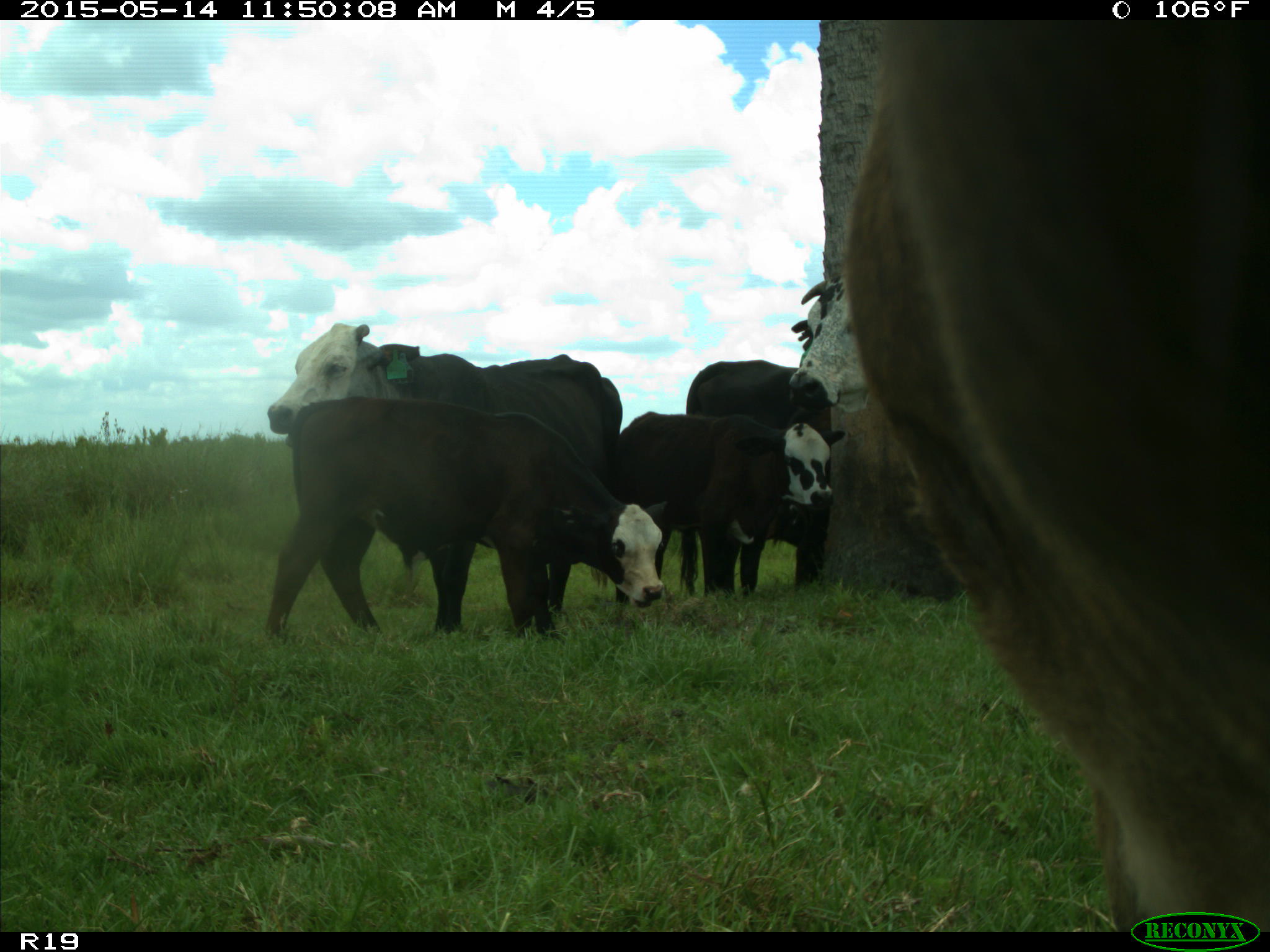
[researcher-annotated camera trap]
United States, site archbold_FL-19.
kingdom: Animalia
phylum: Chordata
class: Mammalia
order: Artiodactyla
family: Bovidae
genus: Bos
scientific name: Bos taurus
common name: domestic cow